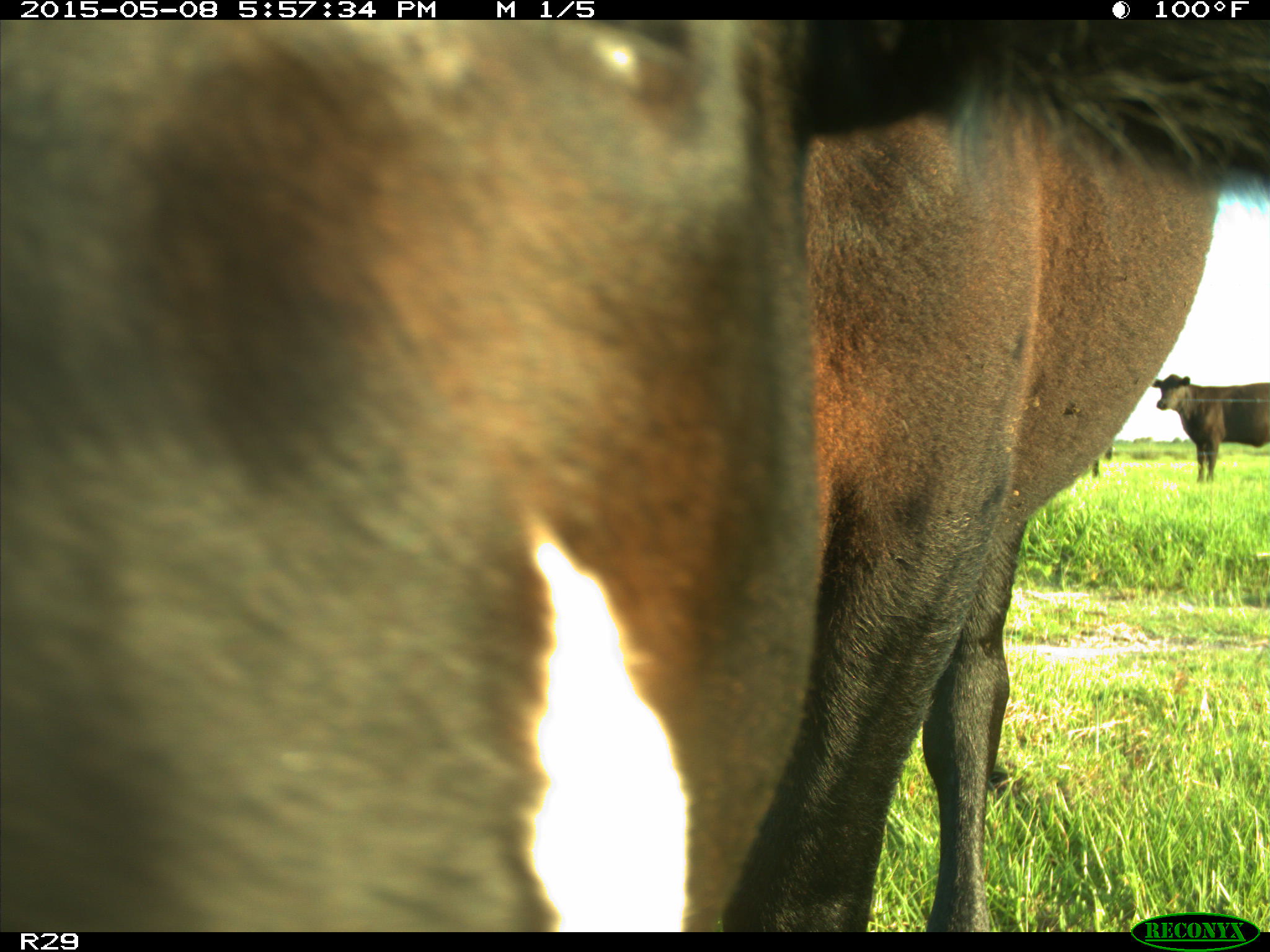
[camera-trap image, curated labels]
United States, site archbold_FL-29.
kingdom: Animalia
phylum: Chordata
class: Mammalia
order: Artiodactyla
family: Bovidae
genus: Bos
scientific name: Bos taurus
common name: domestic cow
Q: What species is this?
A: Bos taurus (domestic cow).